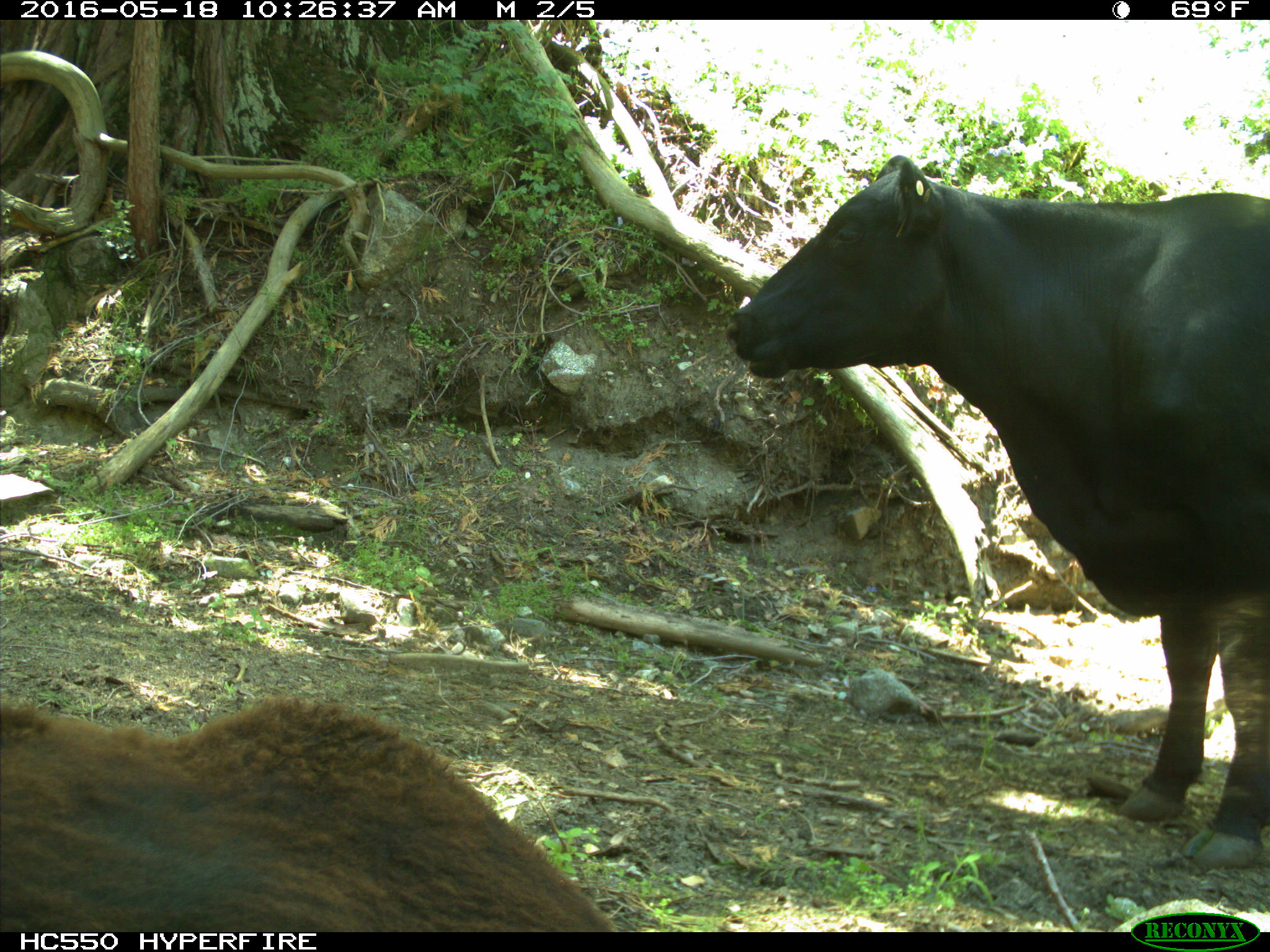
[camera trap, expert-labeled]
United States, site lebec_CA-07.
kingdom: Animalia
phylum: Chordata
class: Mammalia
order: Artiodactyla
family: Bovidae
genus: Bos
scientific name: Bos taurus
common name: domestic cow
Bos taurus (domestic cow).